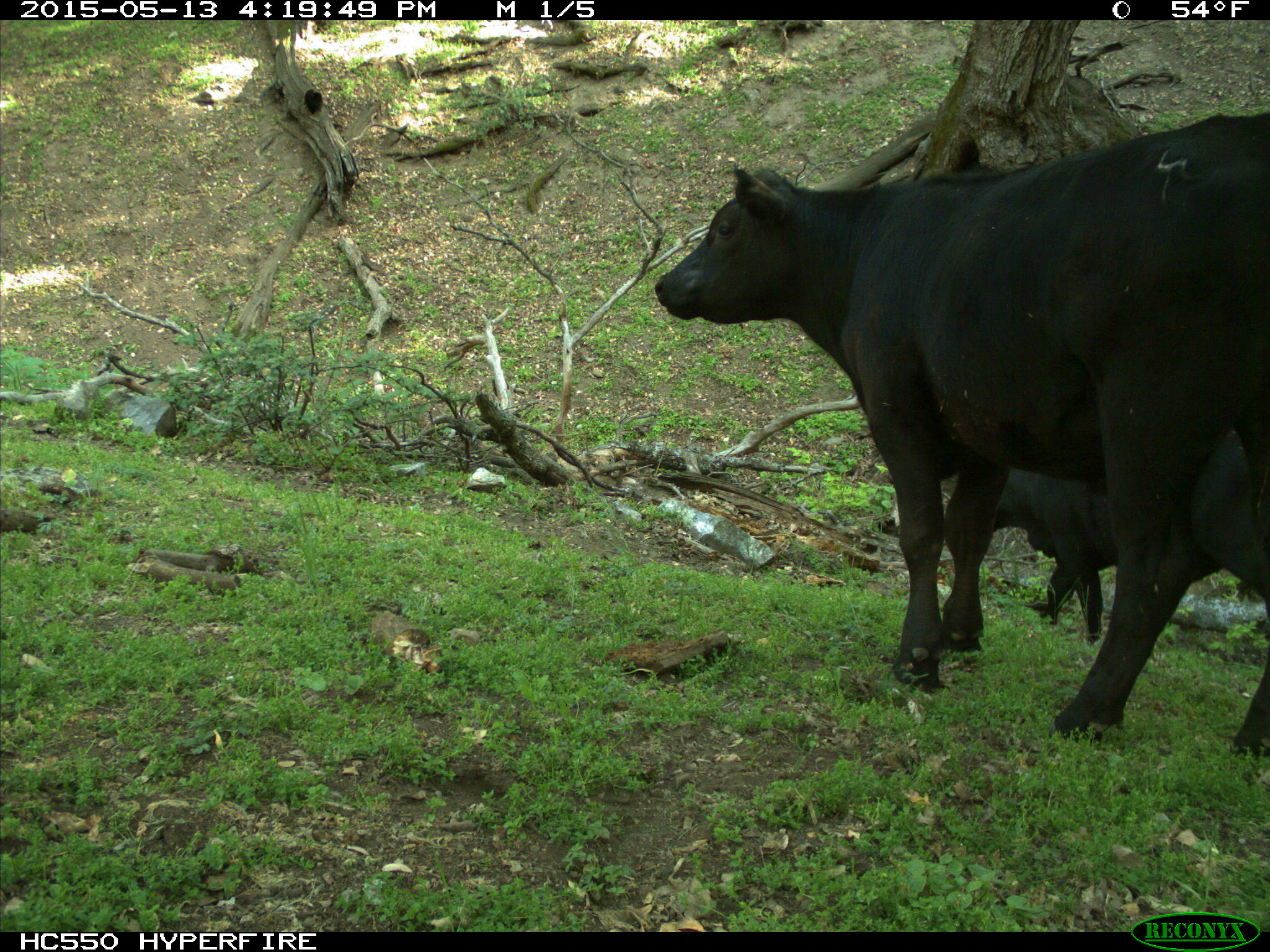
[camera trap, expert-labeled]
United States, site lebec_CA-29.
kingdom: Animalia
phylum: Chordata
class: Mammalia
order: Artiodactyla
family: Bovidae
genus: Bos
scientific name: Bos taurus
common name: domestic cow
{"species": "Bos taurus (domestic cow)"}